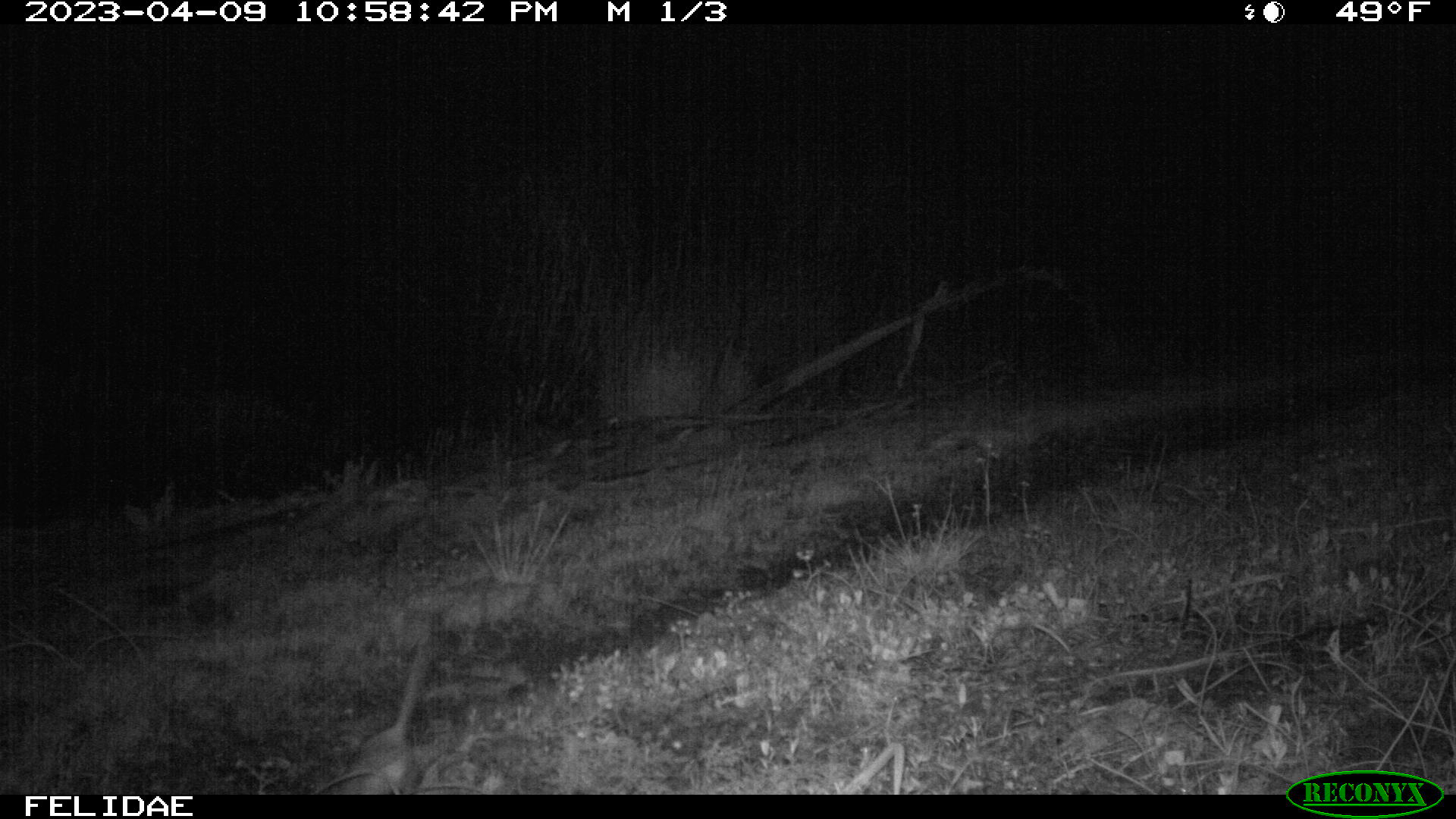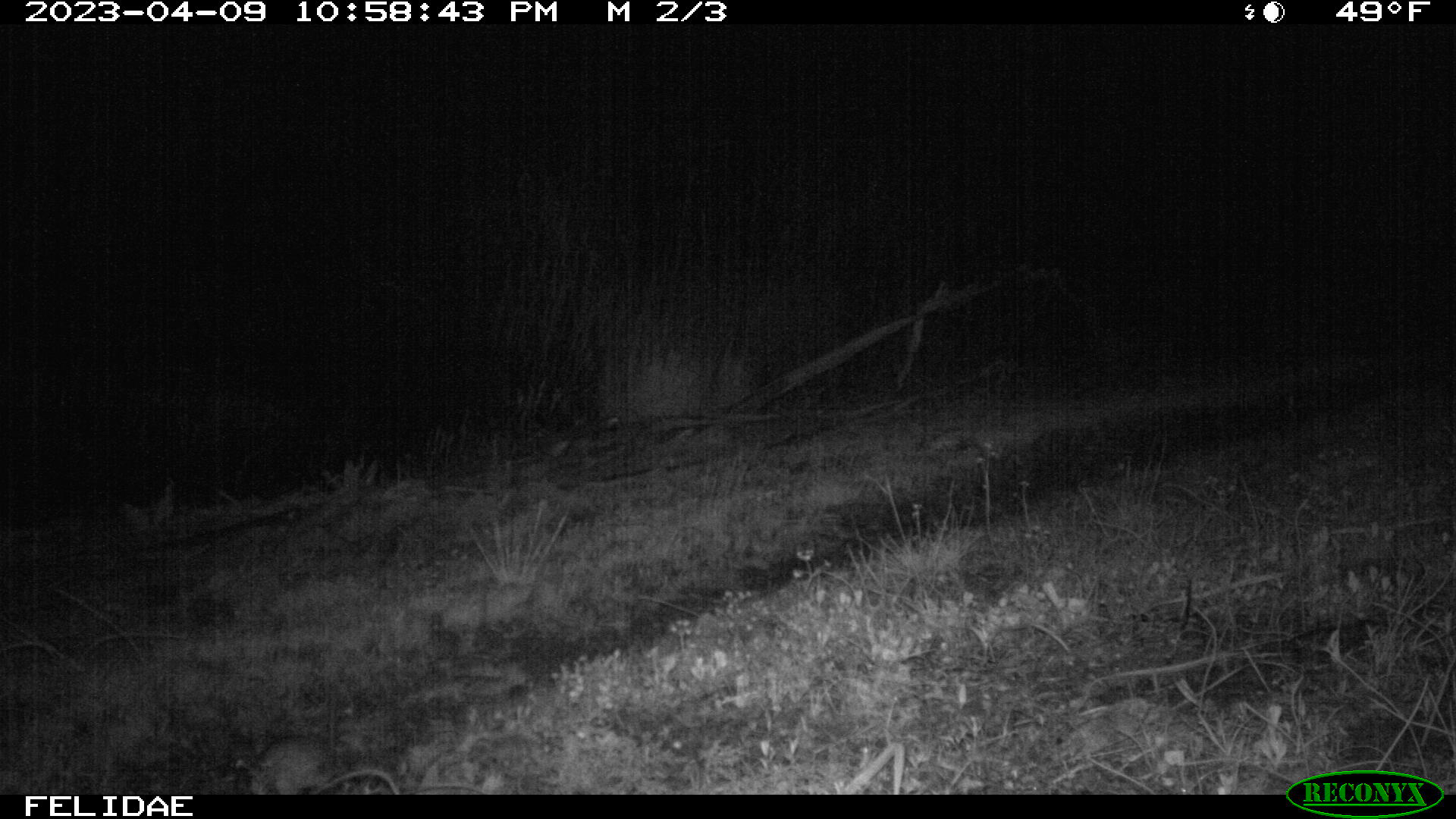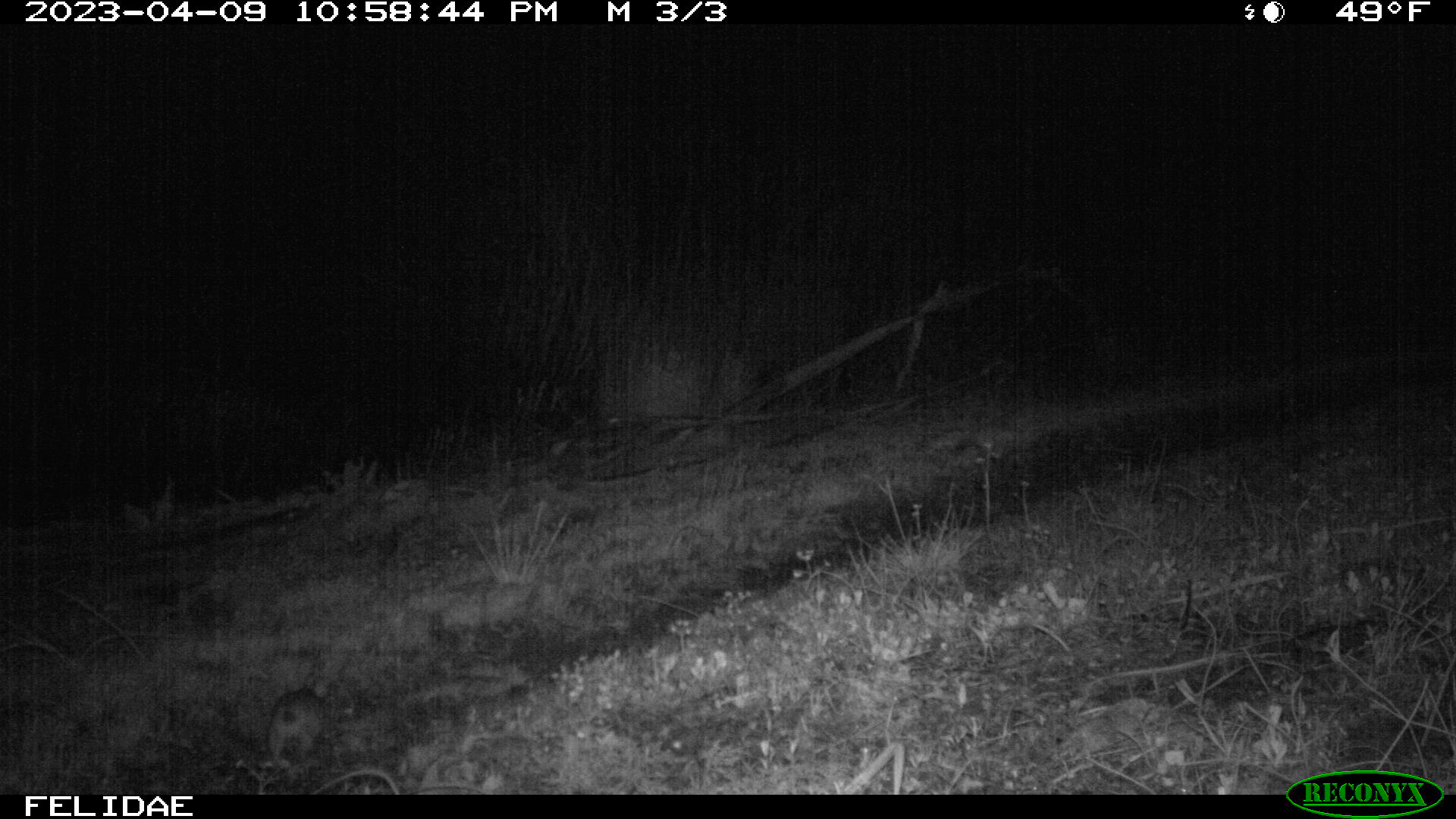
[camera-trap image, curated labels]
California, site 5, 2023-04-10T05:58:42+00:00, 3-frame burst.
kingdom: Animalia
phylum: Chordata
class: Mammalia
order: Rodentia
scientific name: Rodentia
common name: mouse or rat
Mouse or rat (Rodentia).